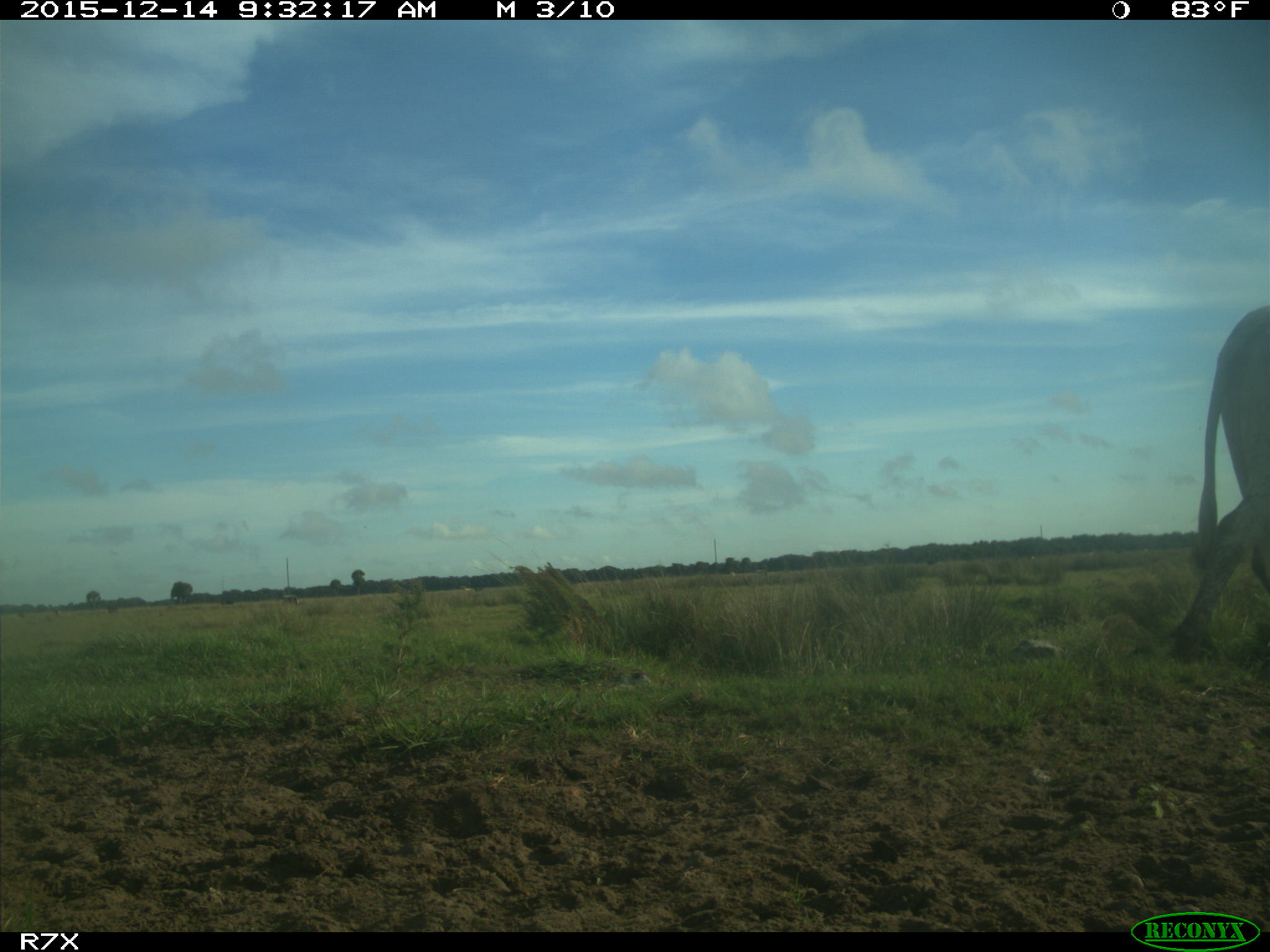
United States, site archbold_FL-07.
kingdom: Animalia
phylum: Chordata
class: Mammalia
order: Artiodactyla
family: Bovidae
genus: Bos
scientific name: Bos taurus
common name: domestic cow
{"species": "Bos taurus (domestic cow)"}